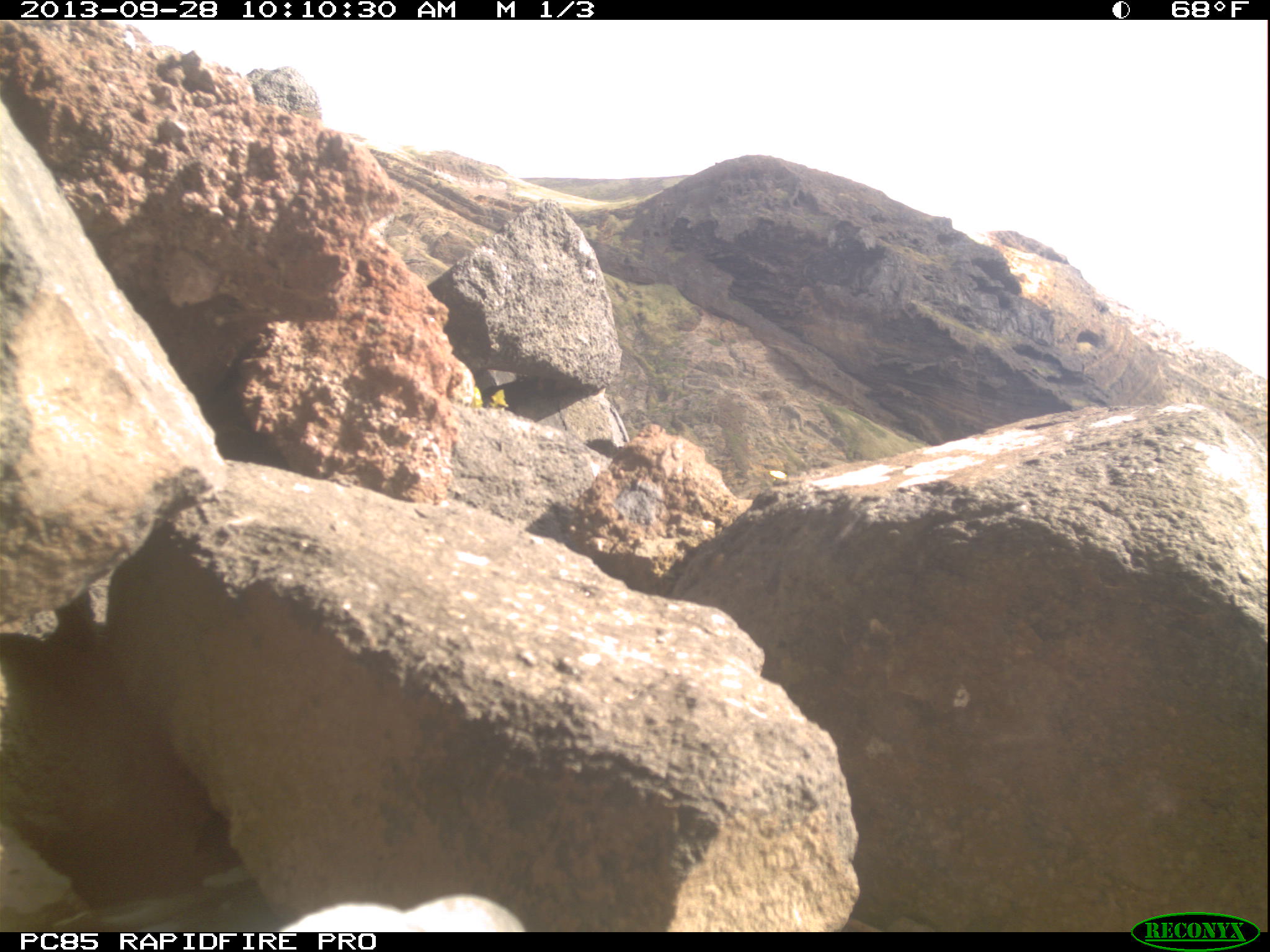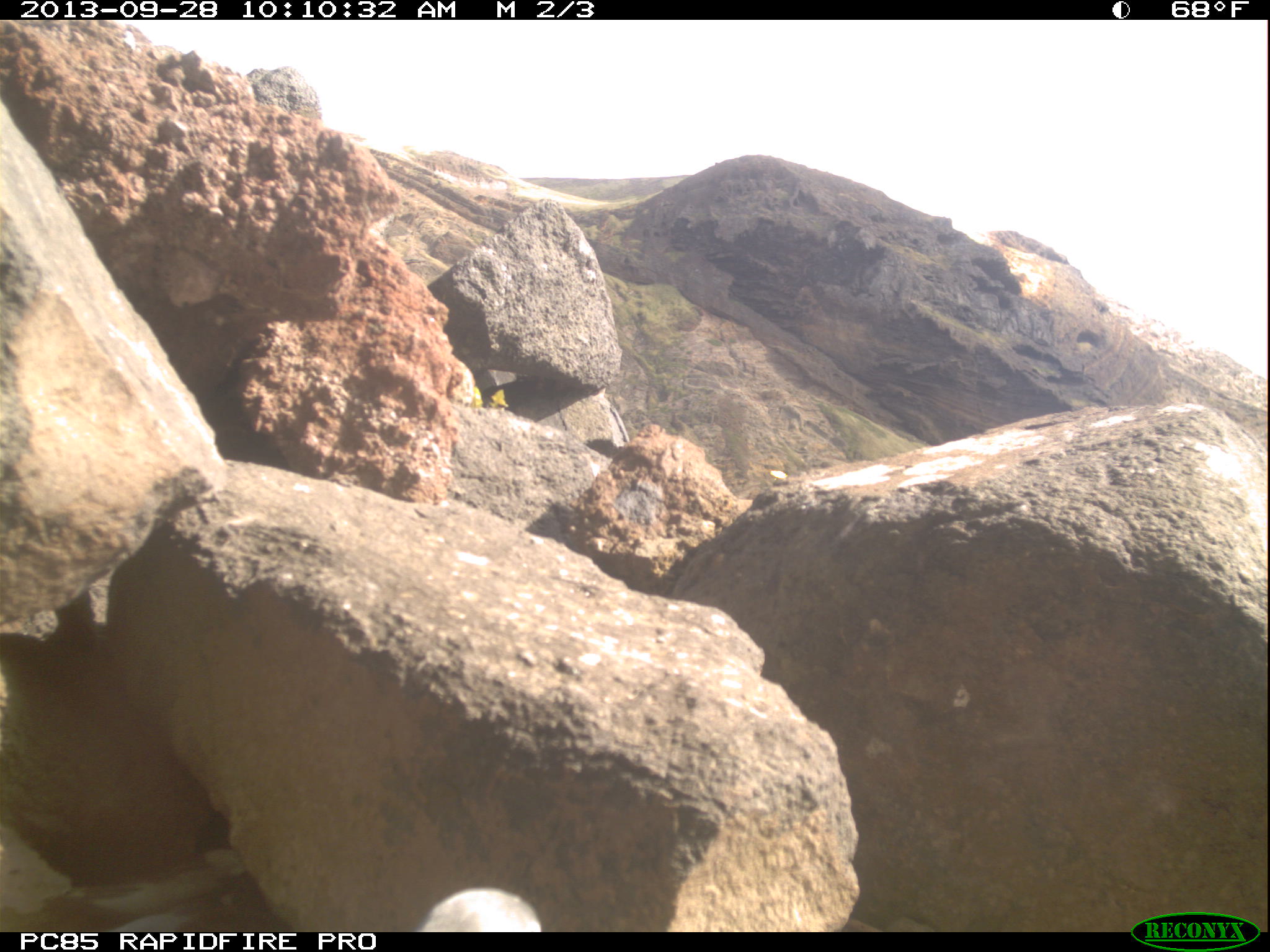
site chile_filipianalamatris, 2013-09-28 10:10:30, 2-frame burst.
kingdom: Animalia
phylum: Chordata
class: Aves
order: Procellariiformes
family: Procellariidae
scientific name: Procellariidae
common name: petrel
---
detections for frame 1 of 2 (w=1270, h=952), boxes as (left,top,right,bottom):
petrel: (43,855,272,930); (247,889,531,929)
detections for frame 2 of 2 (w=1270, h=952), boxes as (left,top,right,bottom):
petrel: (43,855,263,934); (399,884,542,930)